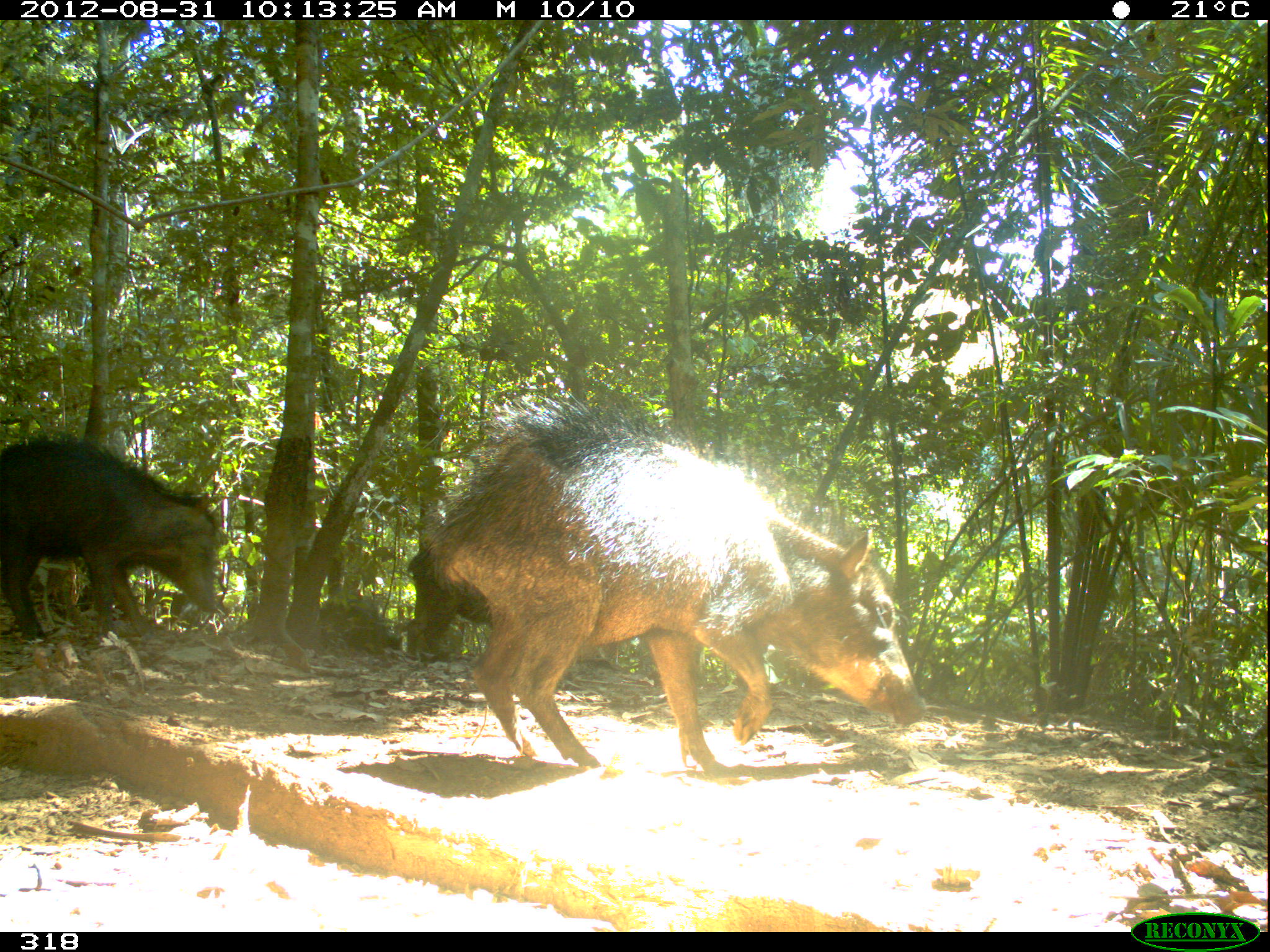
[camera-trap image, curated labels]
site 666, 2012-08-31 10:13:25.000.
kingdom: Animalia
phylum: Chordata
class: Mammalia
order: Artiodactyla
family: Tayassuidae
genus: Tayassu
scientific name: Tayassu pecari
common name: white-lipped peccary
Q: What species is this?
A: Tayassu pecari (white-lipped peccary).